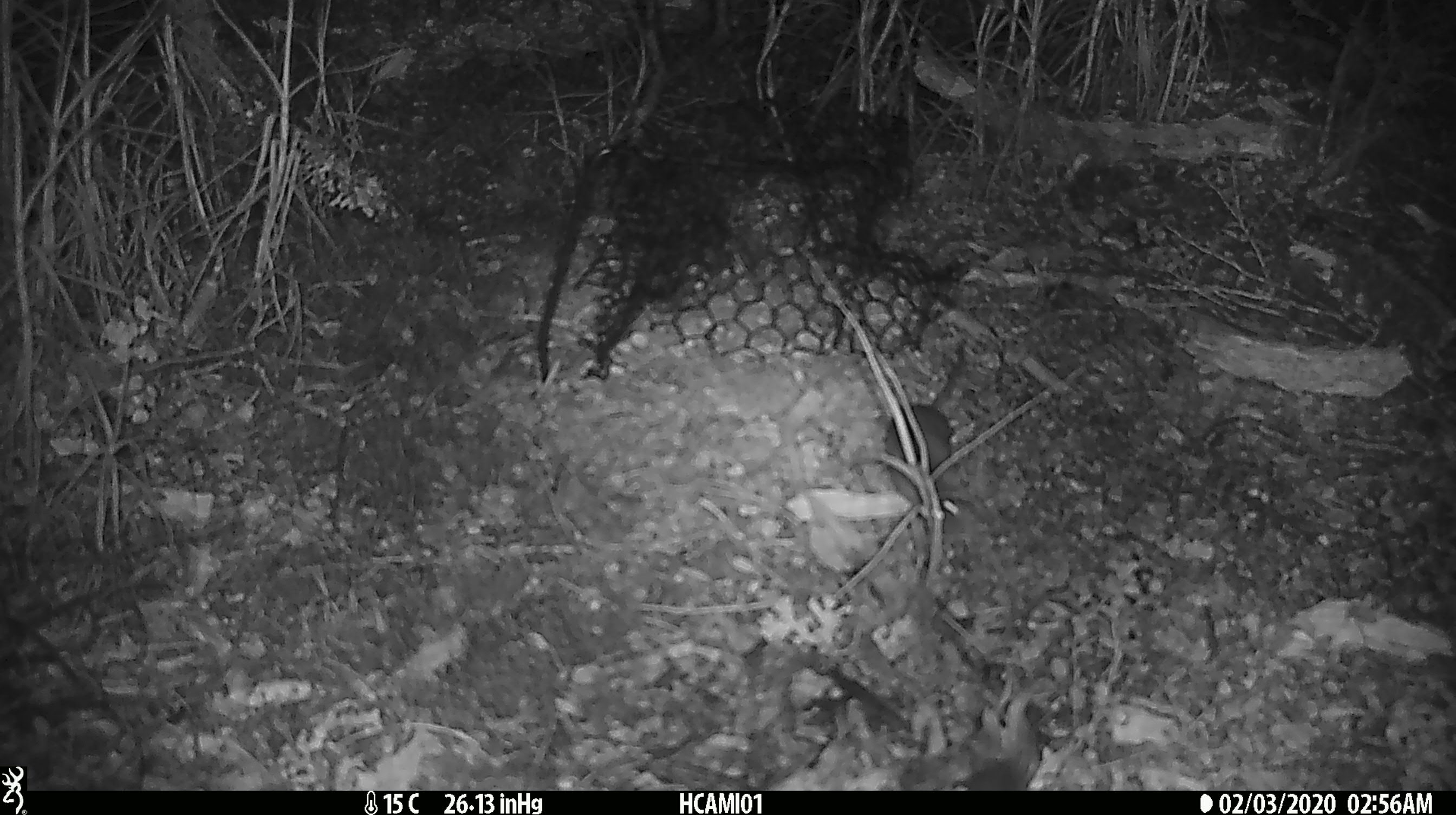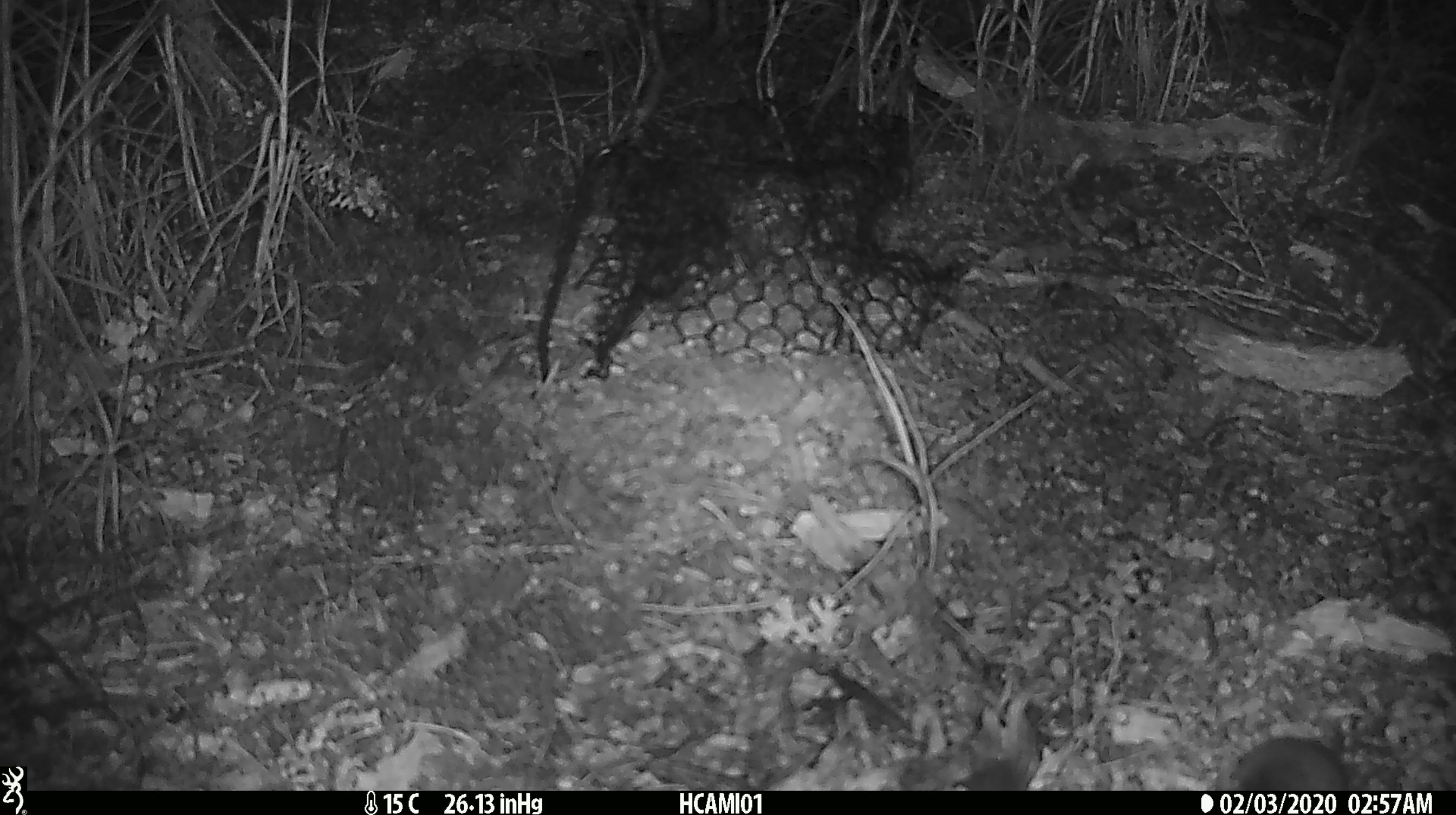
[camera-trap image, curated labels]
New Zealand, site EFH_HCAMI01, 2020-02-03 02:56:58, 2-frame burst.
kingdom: Animalia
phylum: Chordata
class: Mammalia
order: Rodentia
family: Muridae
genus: Mus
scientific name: Mus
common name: mouse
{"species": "mouse (Mus)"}